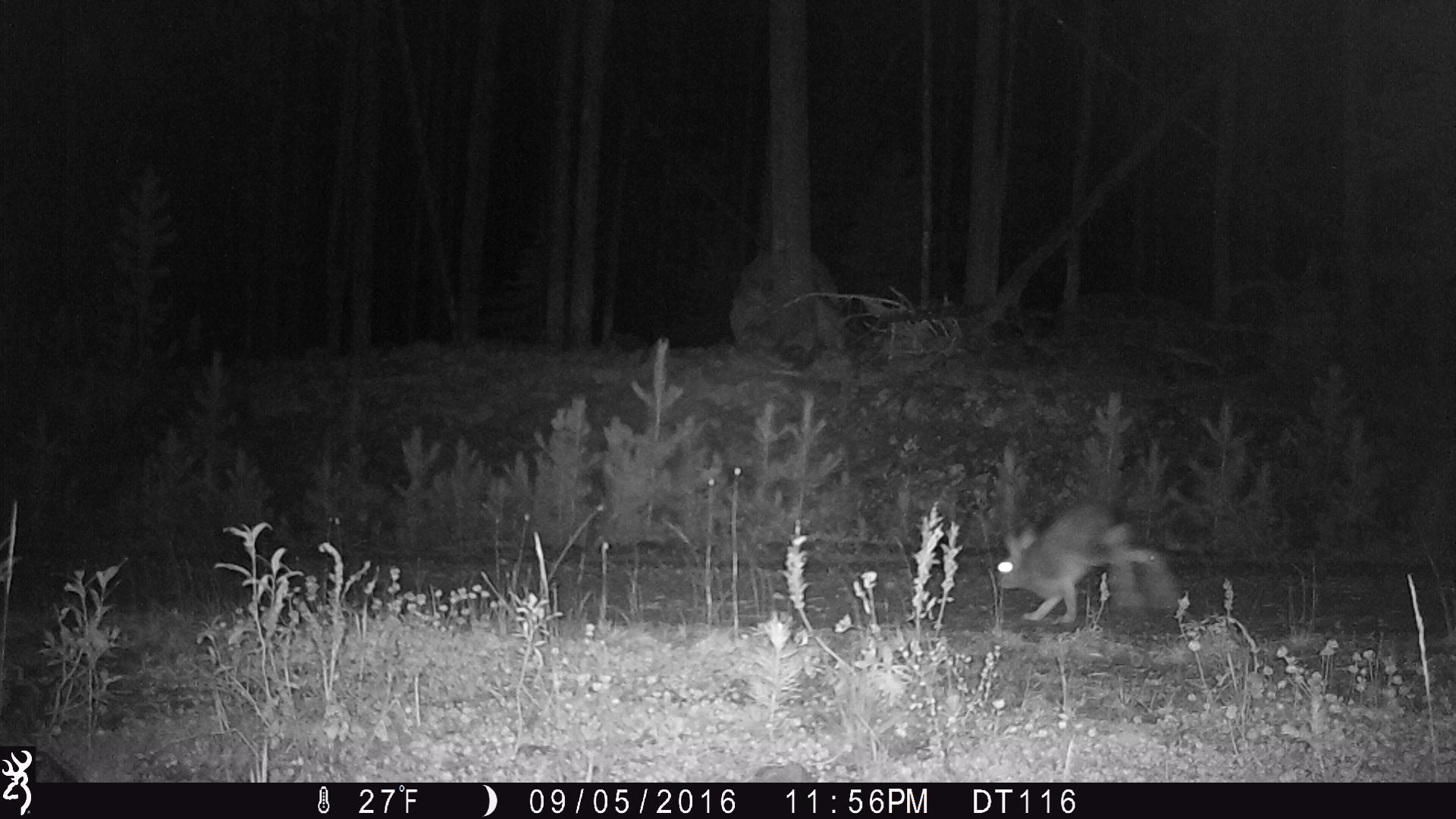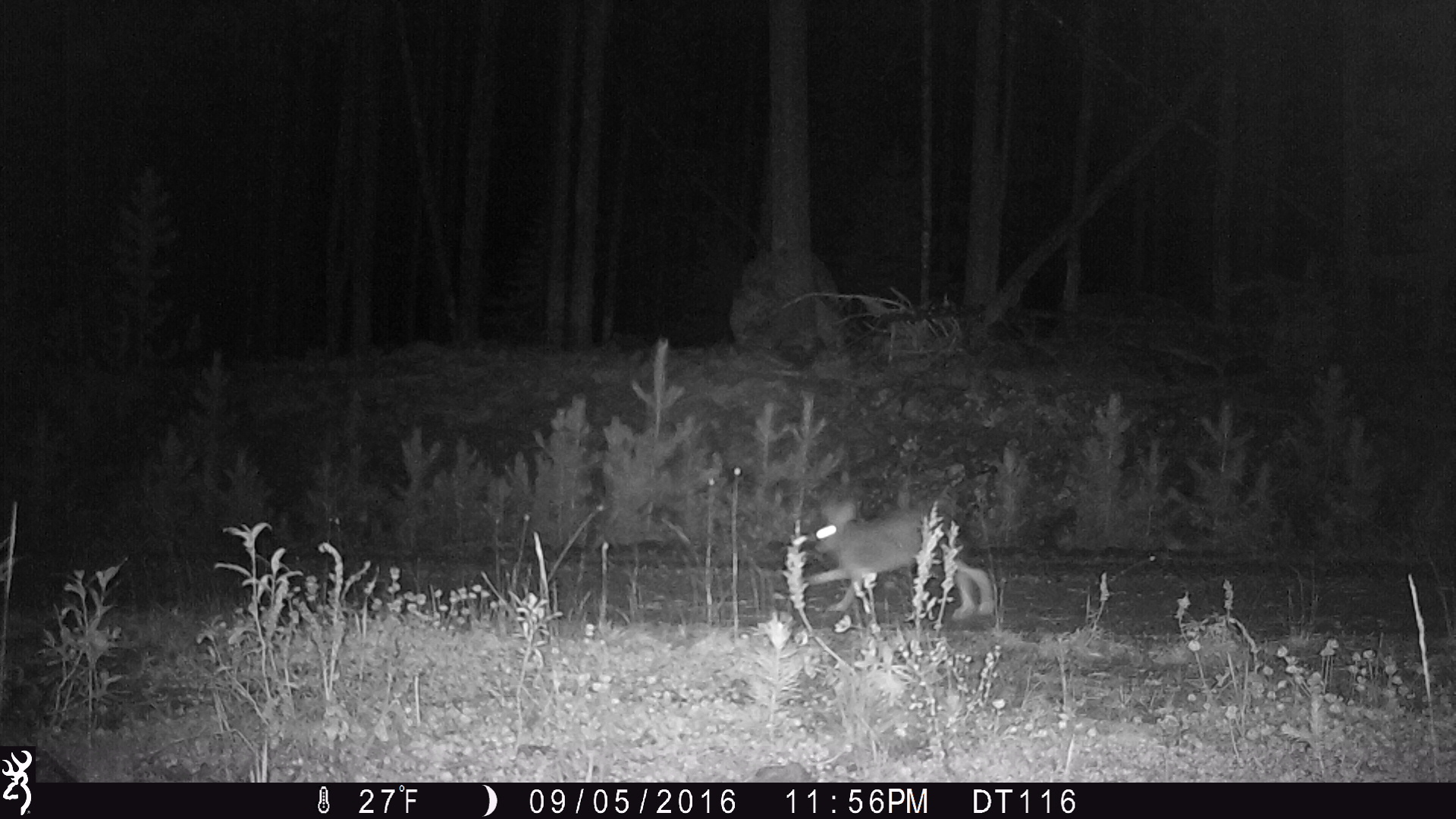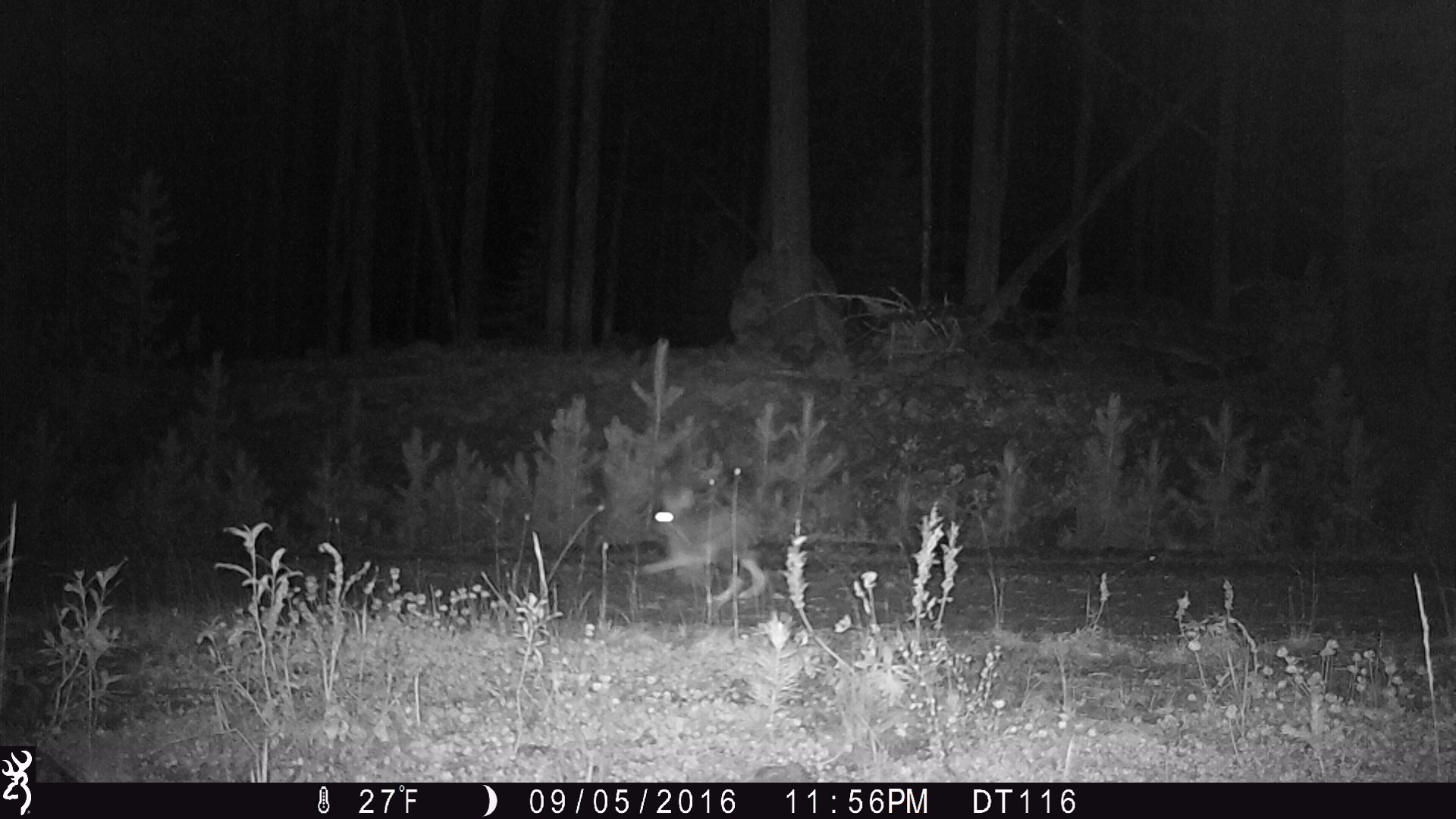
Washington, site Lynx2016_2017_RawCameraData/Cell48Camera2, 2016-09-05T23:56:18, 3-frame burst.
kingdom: Animalia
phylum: Chordata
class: Mammalia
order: Lagomorpha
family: Leporidae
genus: Lepus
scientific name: Lepus americanus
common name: snowshoe hare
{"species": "Lepus americanus (snowshoe hare)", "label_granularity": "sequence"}